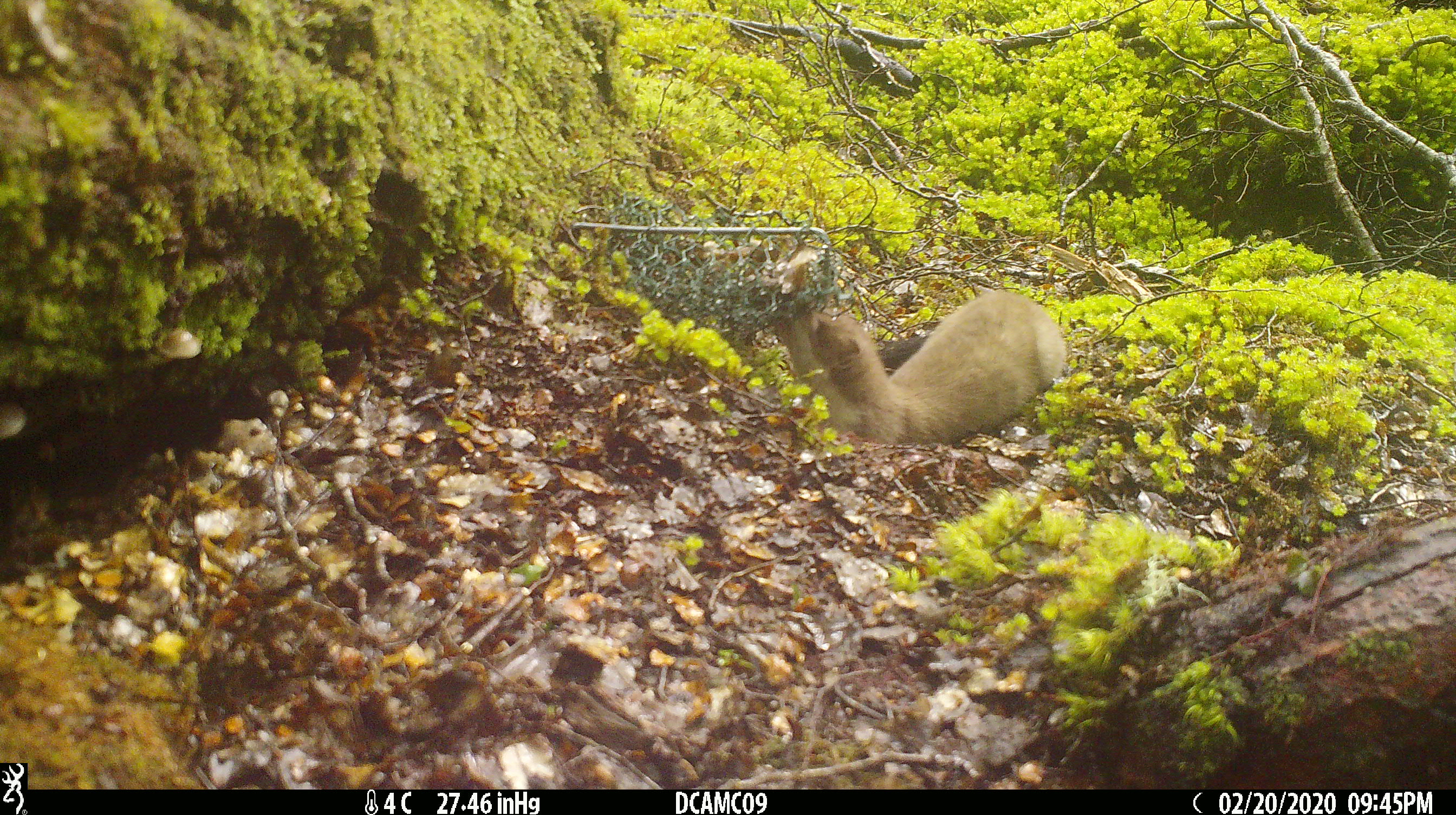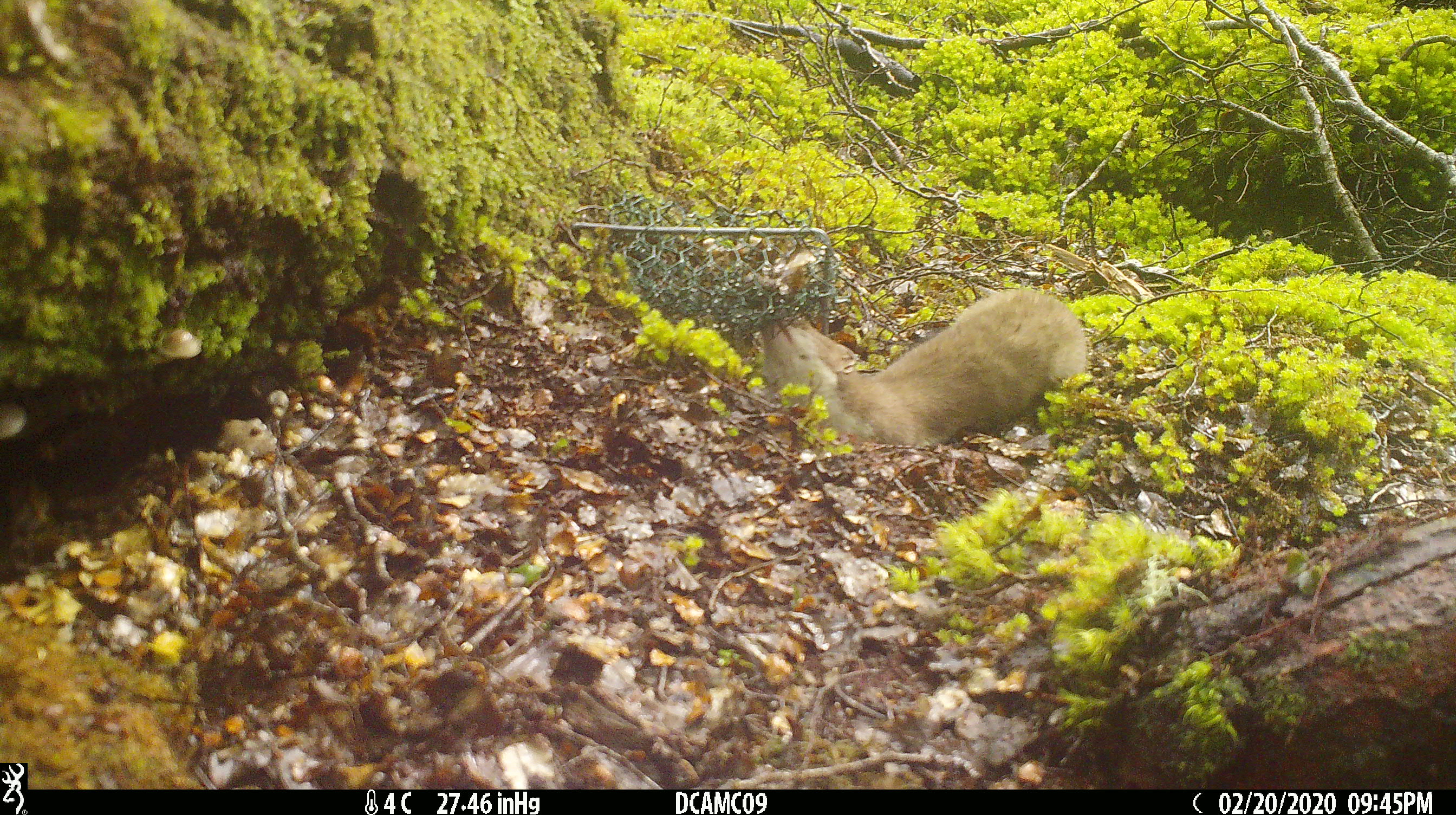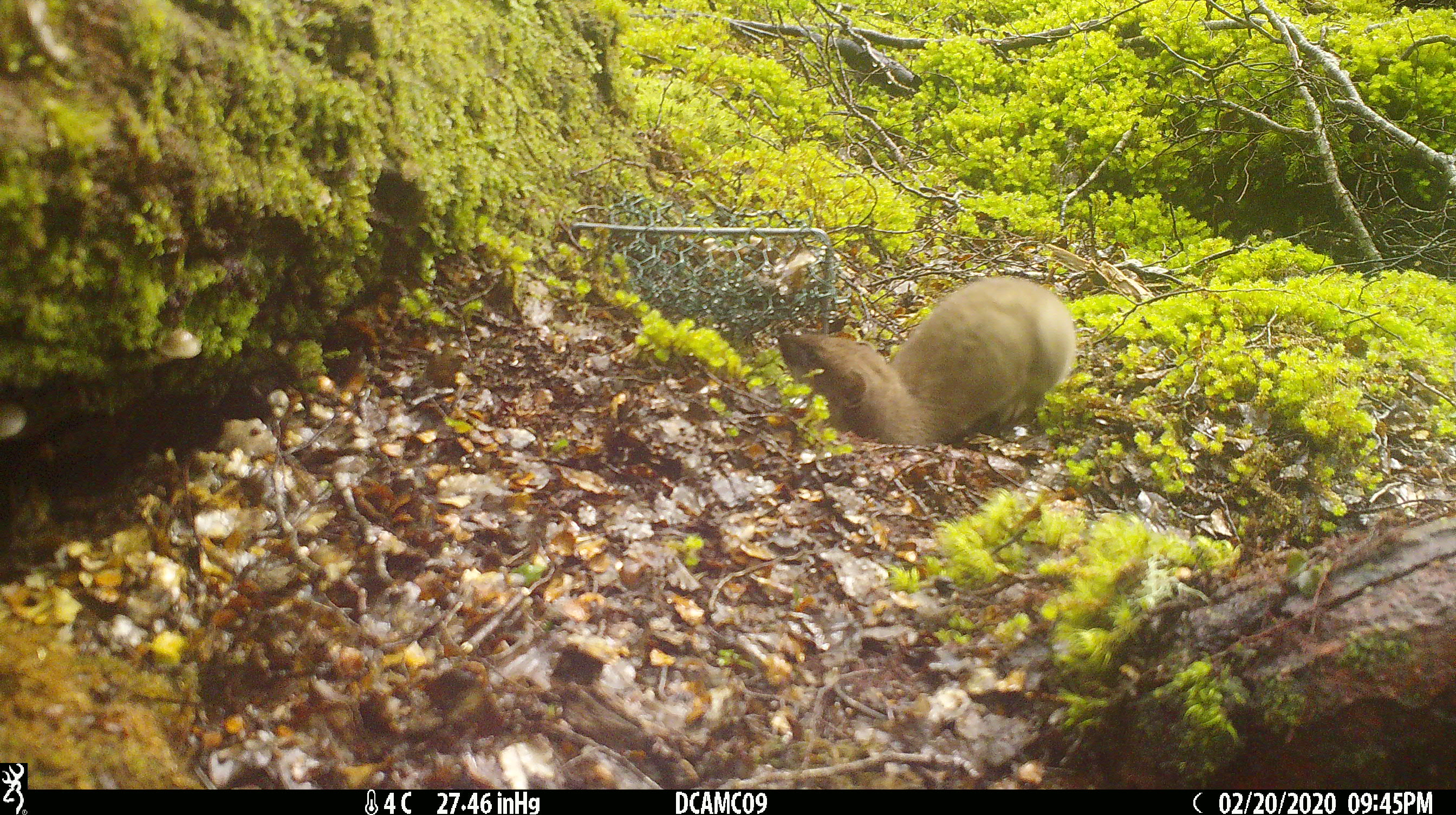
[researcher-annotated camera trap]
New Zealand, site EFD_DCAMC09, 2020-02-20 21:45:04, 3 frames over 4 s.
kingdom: Animalia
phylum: Chordata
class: Mammalia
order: Carnivora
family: Mustelidae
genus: Mustela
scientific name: Mustela erminea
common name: stoat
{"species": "stoat (Mustela erminea)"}